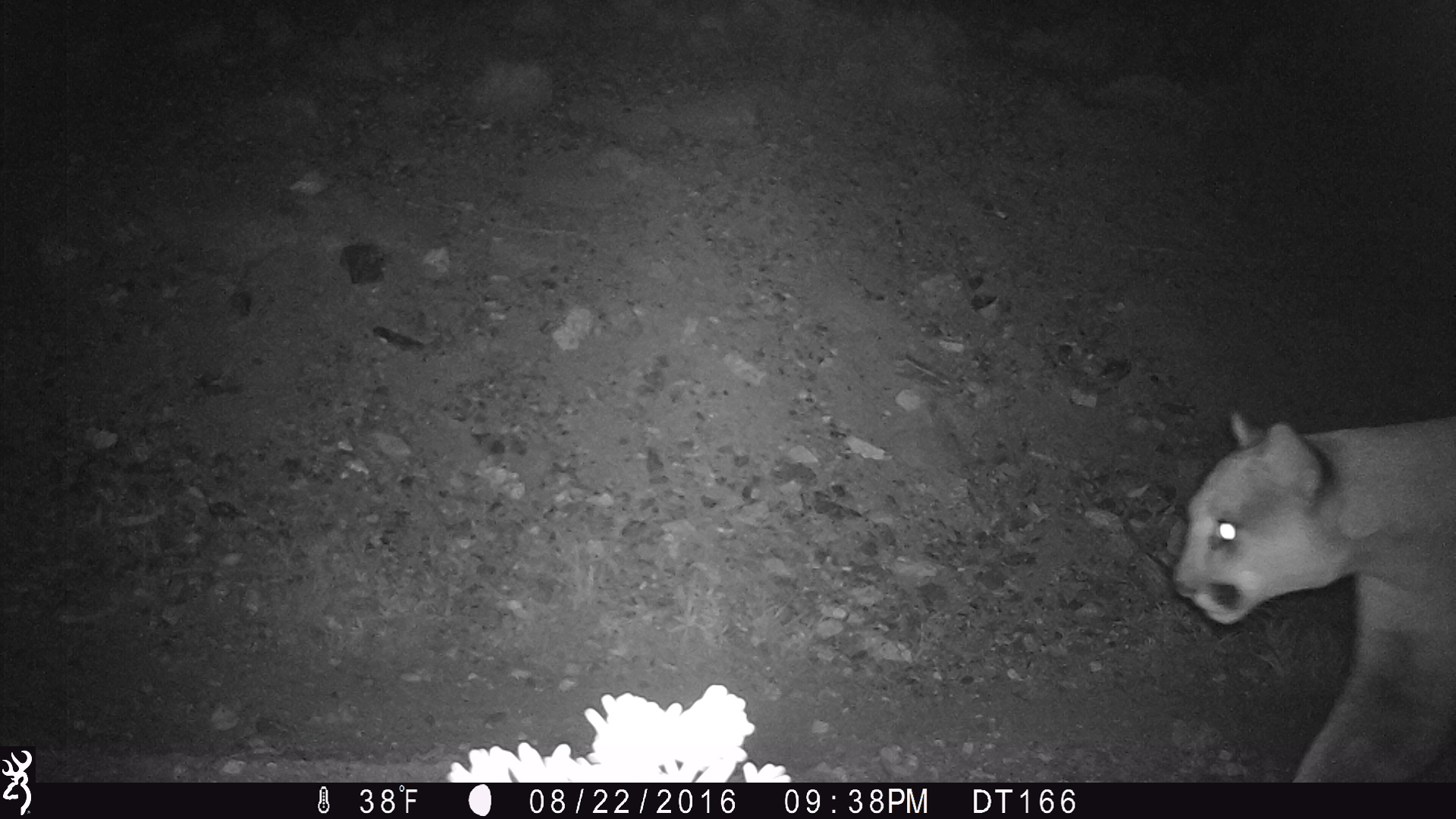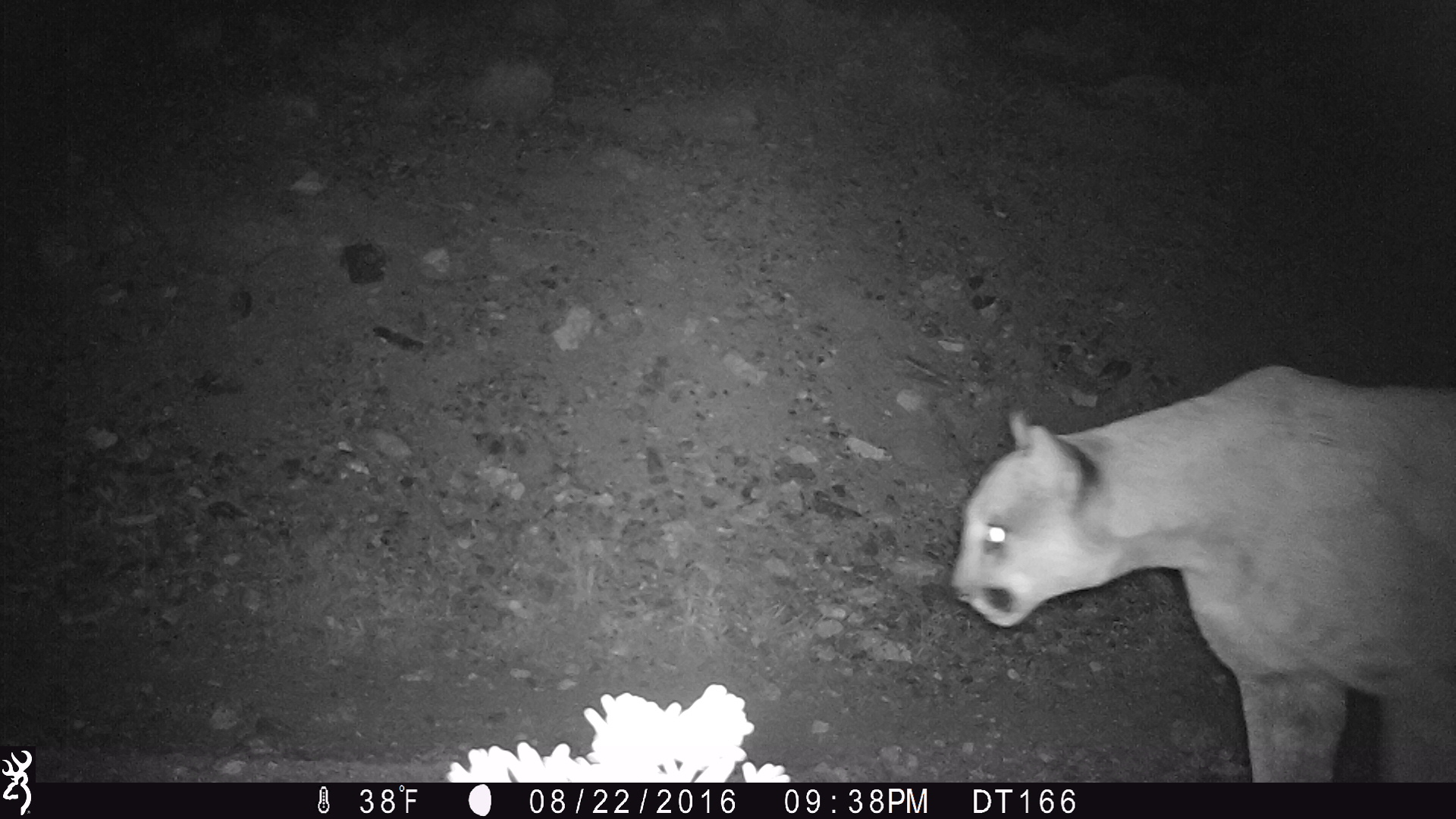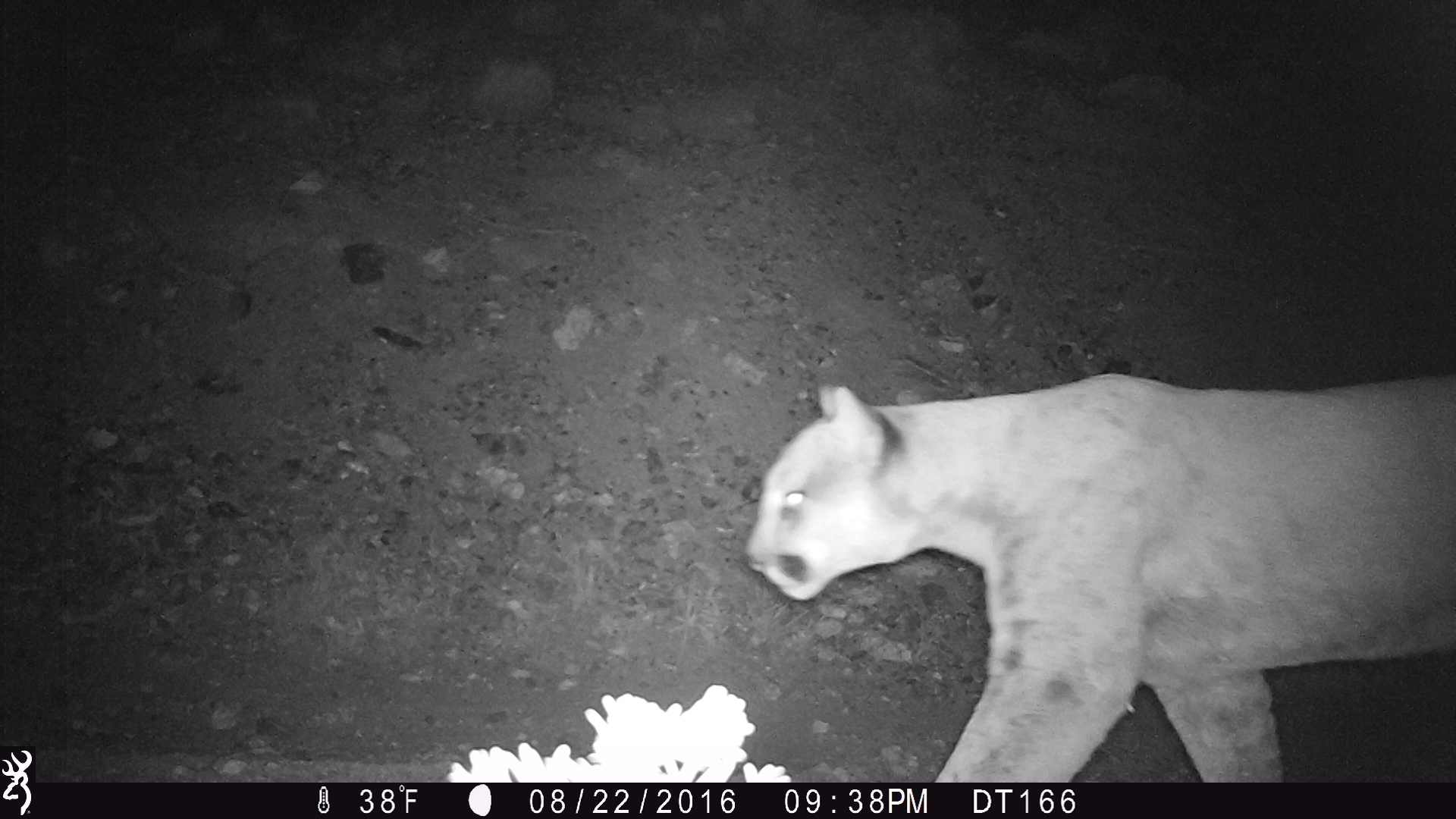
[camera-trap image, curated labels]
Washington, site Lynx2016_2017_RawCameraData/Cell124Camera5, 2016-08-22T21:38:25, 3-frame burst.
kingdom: Animalia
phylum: Chordata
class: Mammalia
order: Carnivora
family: Felidae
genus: Puma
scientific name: Puma concolor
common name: mountain lion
Puma concolor (mountain lion). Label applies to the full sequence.